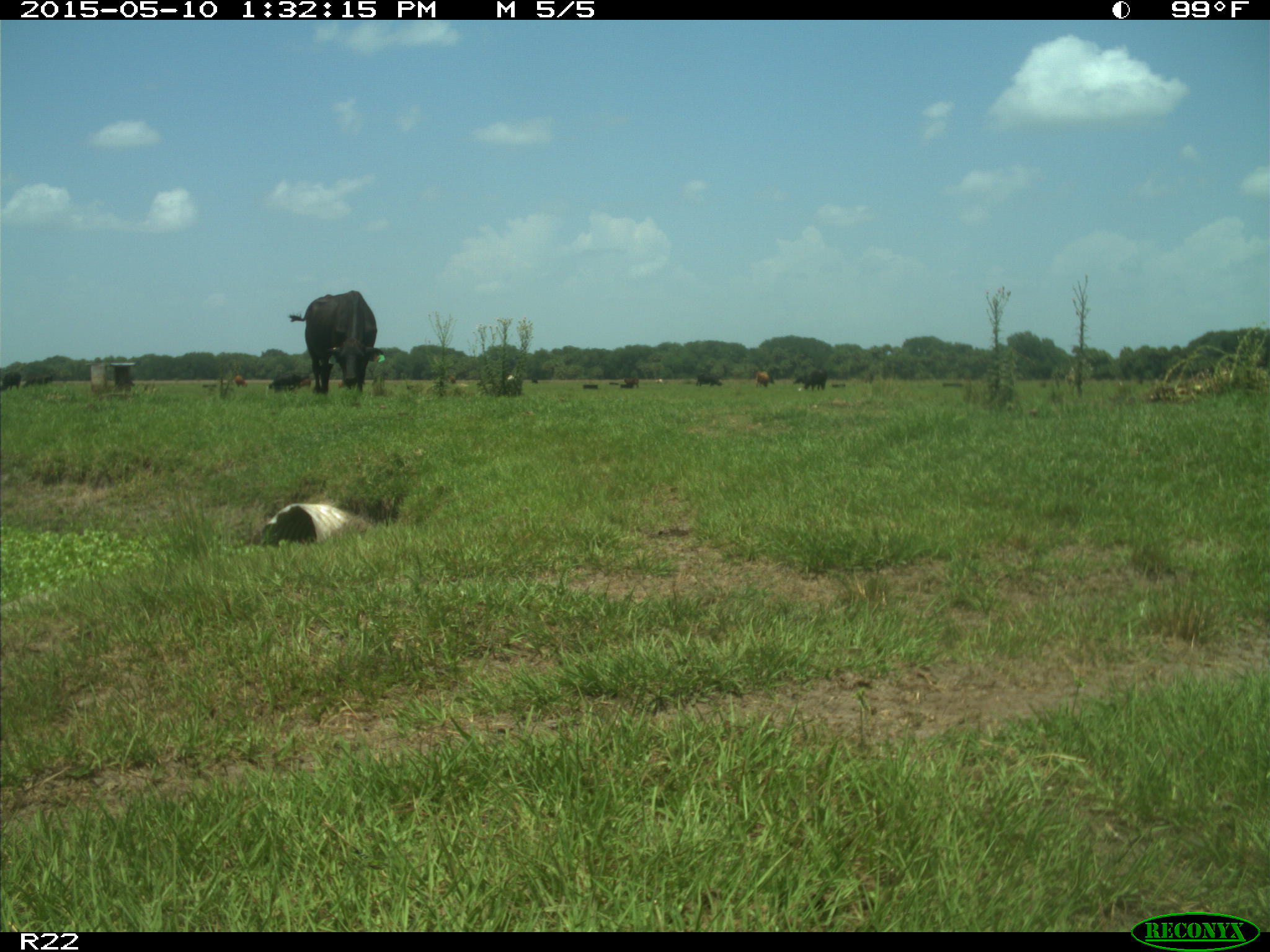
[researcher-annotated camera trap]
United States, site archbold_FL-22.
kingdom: Animalia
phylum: Chordata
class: Mammalia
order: Artiodactyla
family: Bovidae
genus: Bos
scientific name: Bos taurus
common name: domestic cow